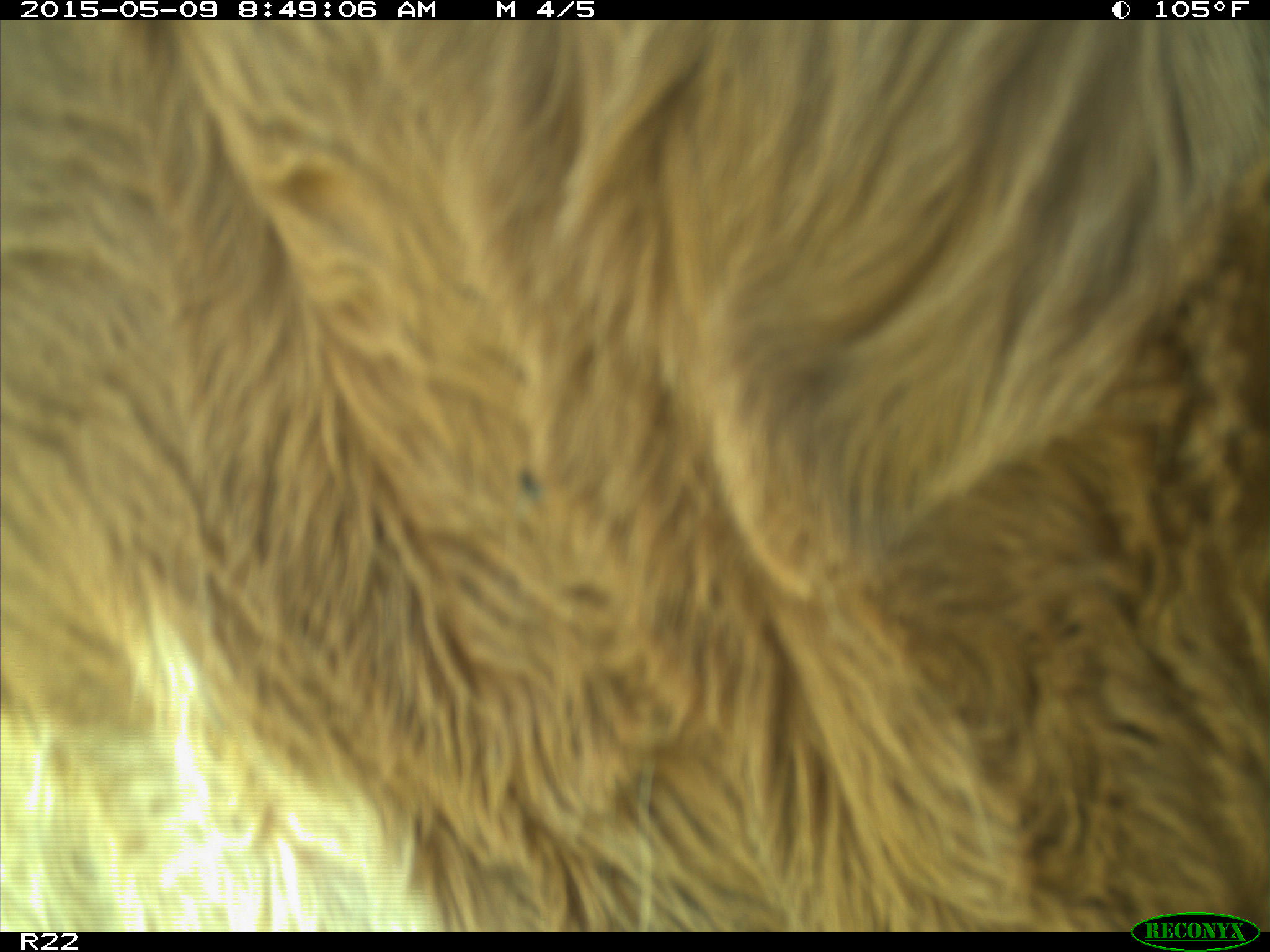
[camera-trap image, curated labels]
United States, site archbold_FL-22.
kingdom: Animalia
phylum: Chordata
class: Mammalia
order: Artiodactyla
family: Bovidae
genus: Bos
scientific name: Bos taurus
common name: domestic cow